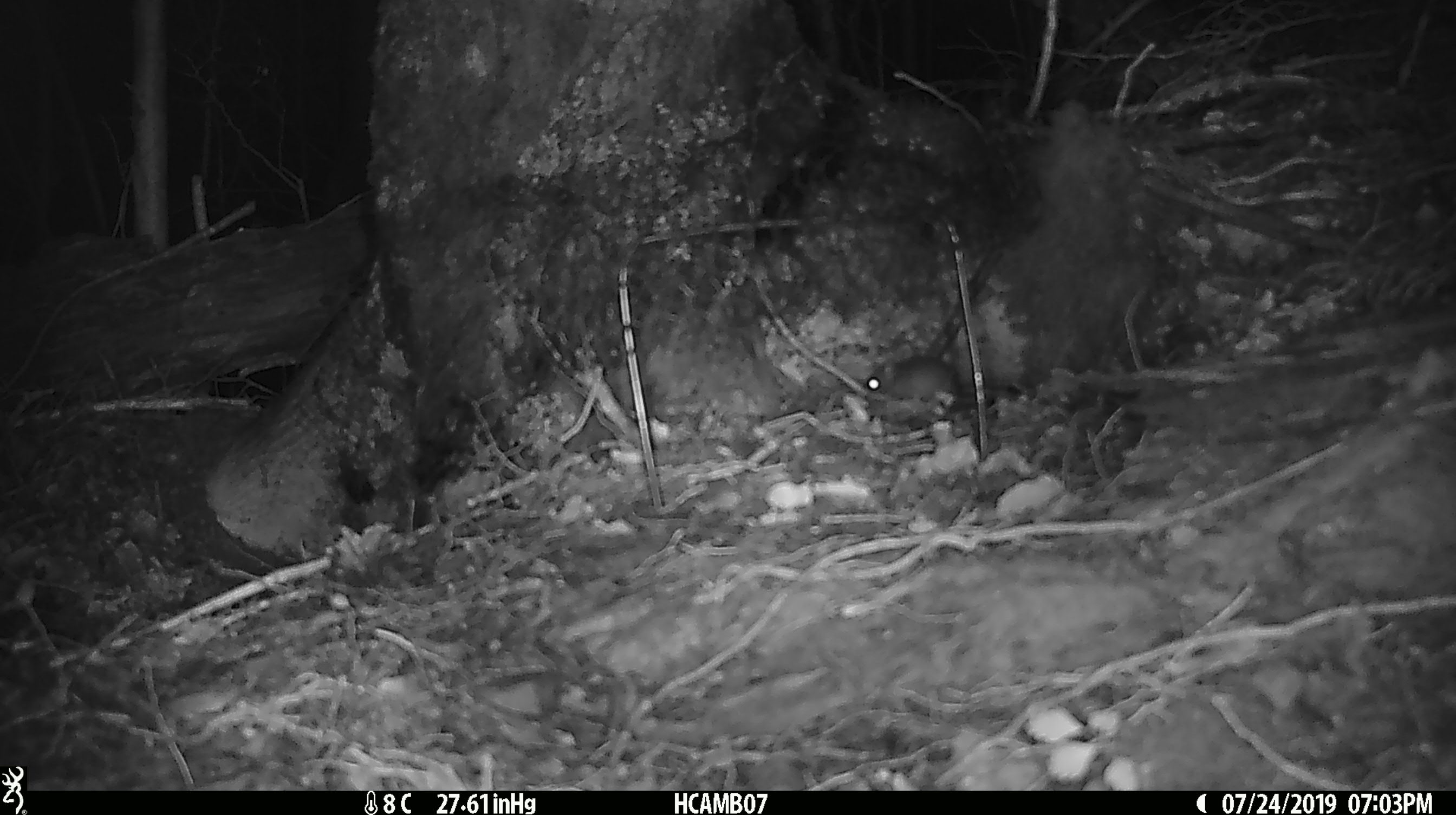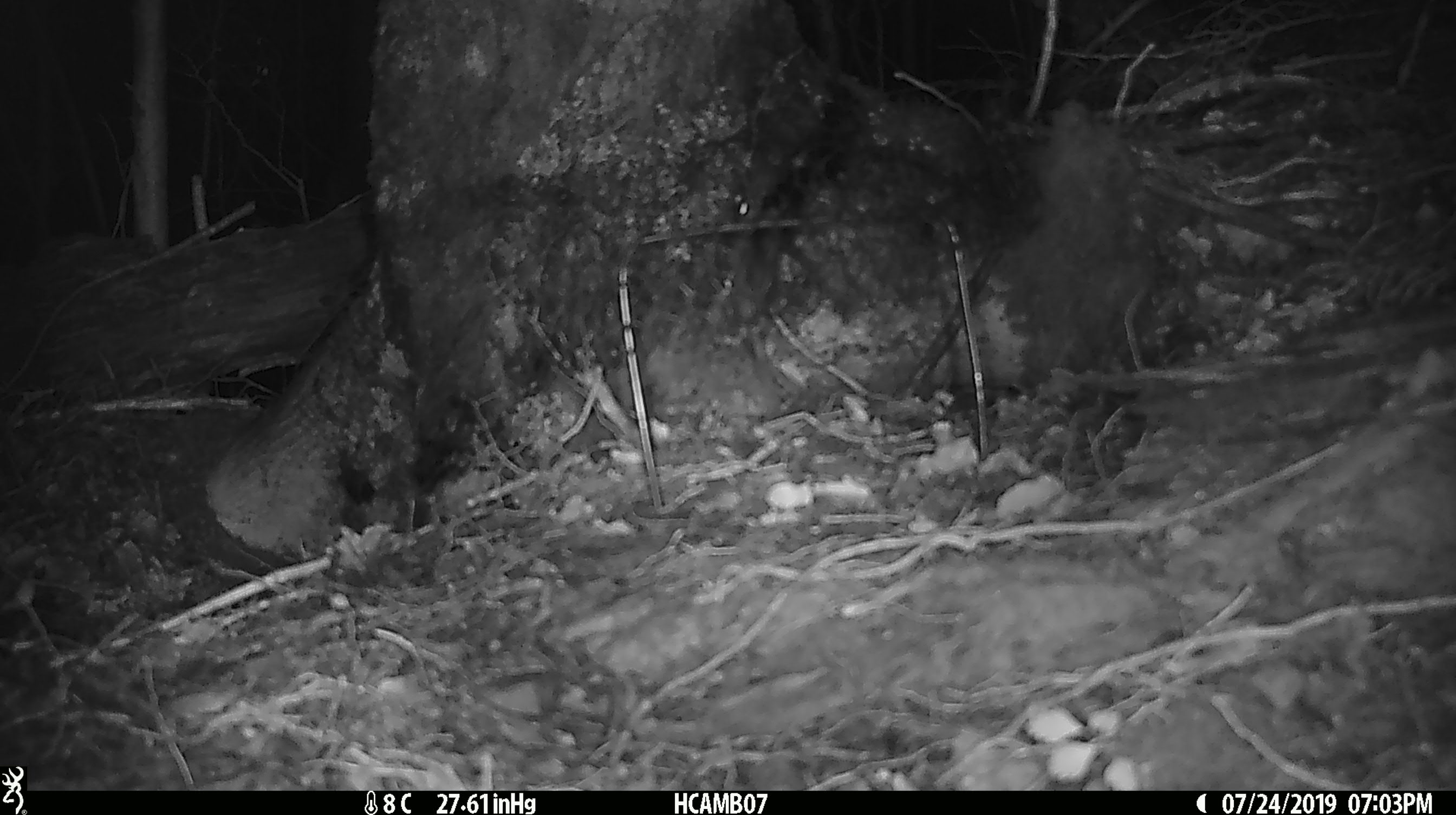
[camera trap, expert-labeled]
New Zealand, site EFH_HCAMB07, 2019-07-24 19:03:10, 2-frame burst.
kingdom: Animalia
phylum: Chordata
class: Mammalia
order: Rodentia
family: Muridae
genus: Mus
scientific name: Mus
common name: mouse